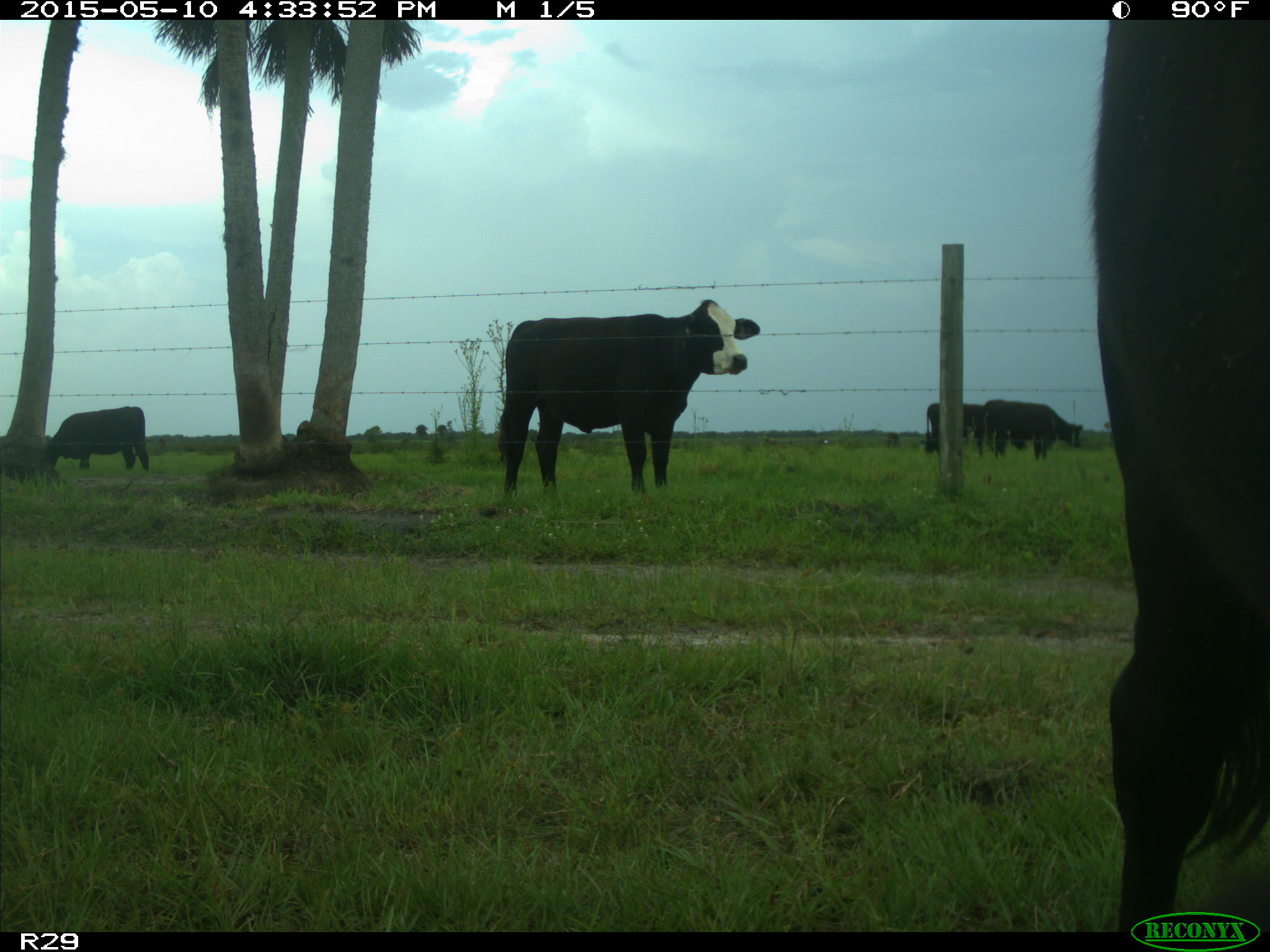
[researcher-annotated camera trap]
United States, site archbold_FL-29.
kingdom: Animalia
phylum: Chordata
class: Mammalia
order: Artiodactyla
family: Bovidae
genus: Bos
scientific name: Bos taurus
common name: domestic cow